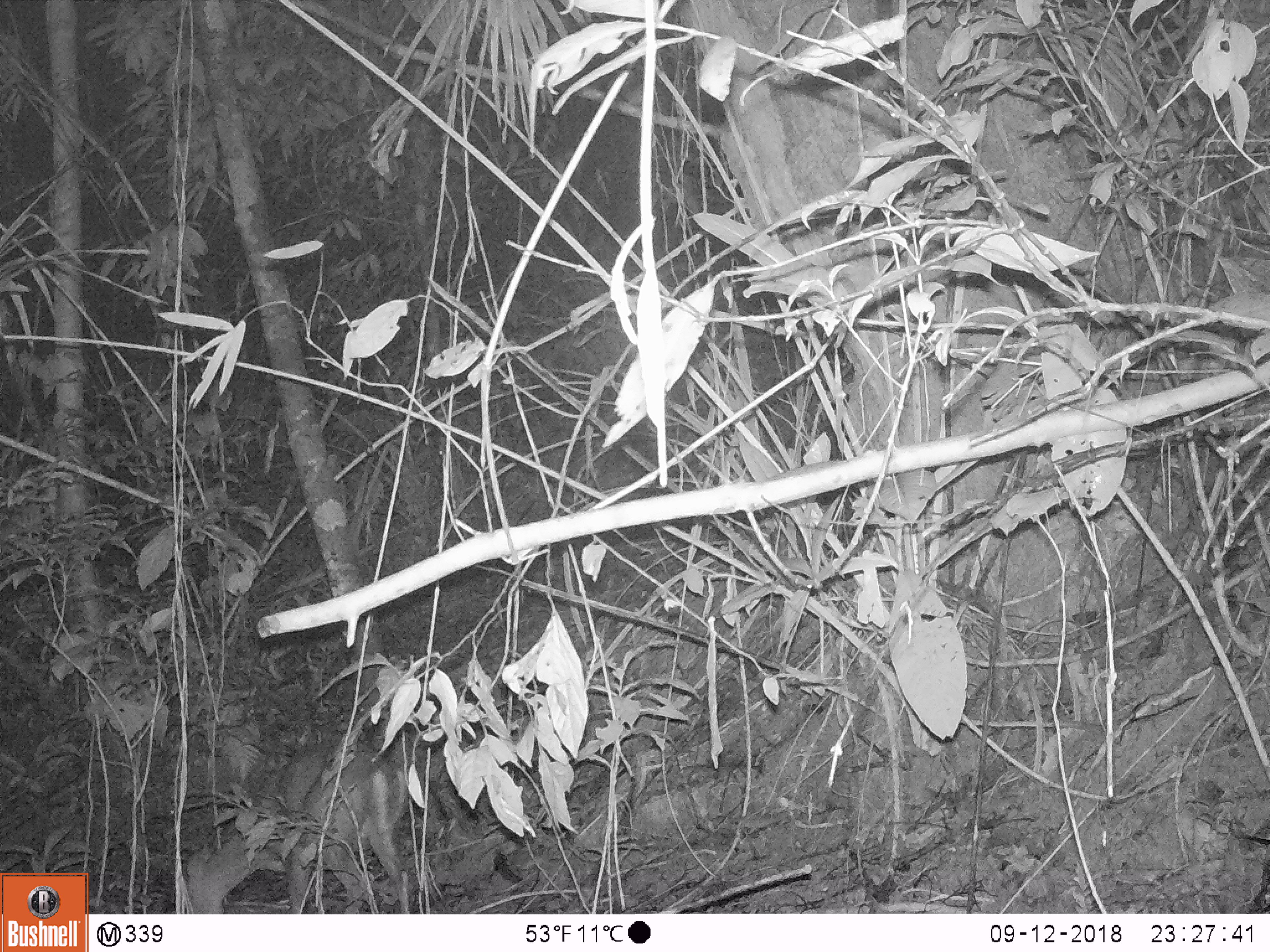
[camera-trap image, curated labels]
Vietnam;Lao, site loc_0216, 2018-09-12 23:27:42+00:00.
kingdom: Animalia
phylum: Chordata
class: Mammalia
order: Artiodactyla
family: Cervidae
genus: Muntiacus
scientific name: Muntiacus rooseveltorum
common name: roosevelt's muntjac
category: roosevelts muntjac group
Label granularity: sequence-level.